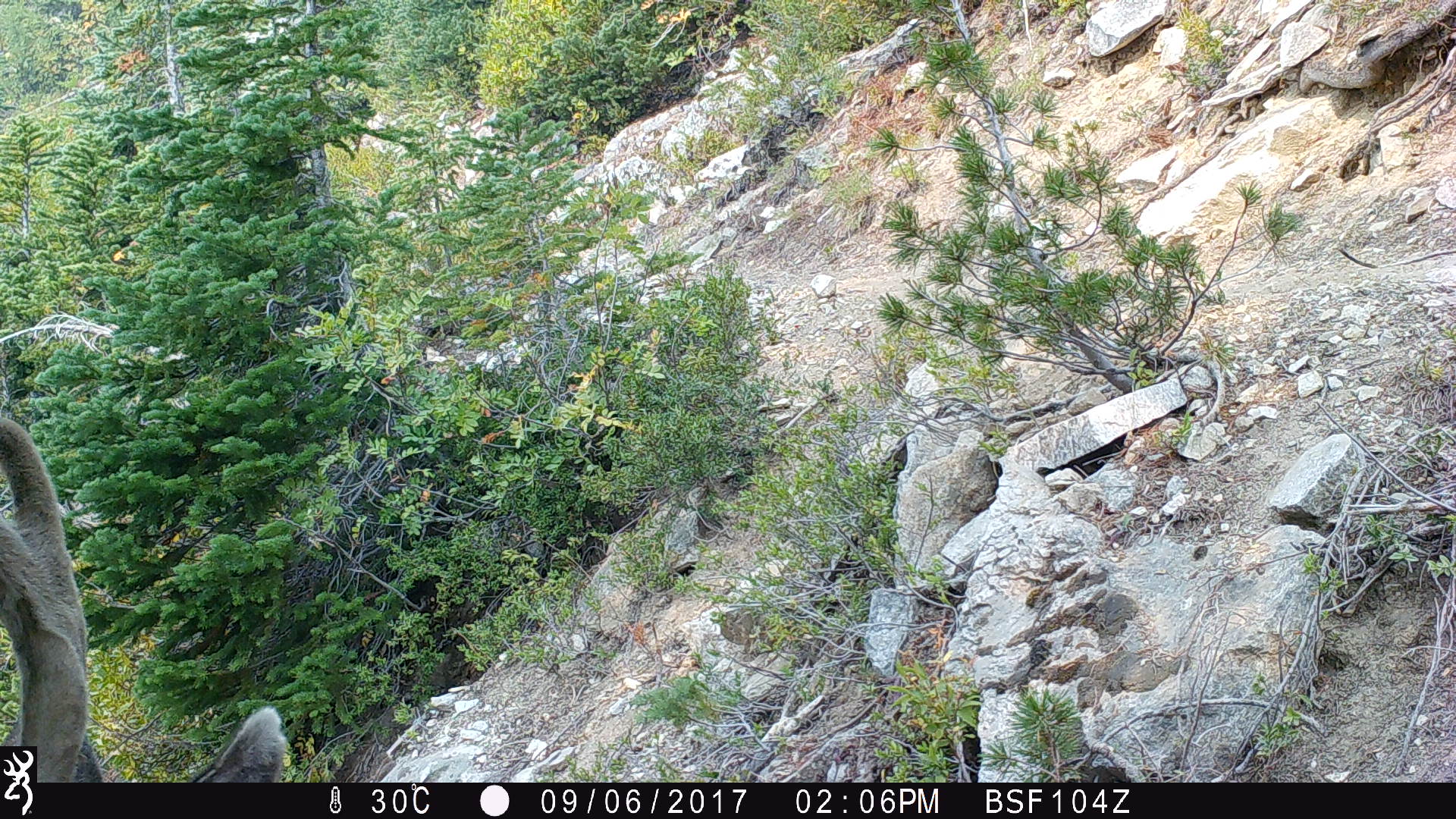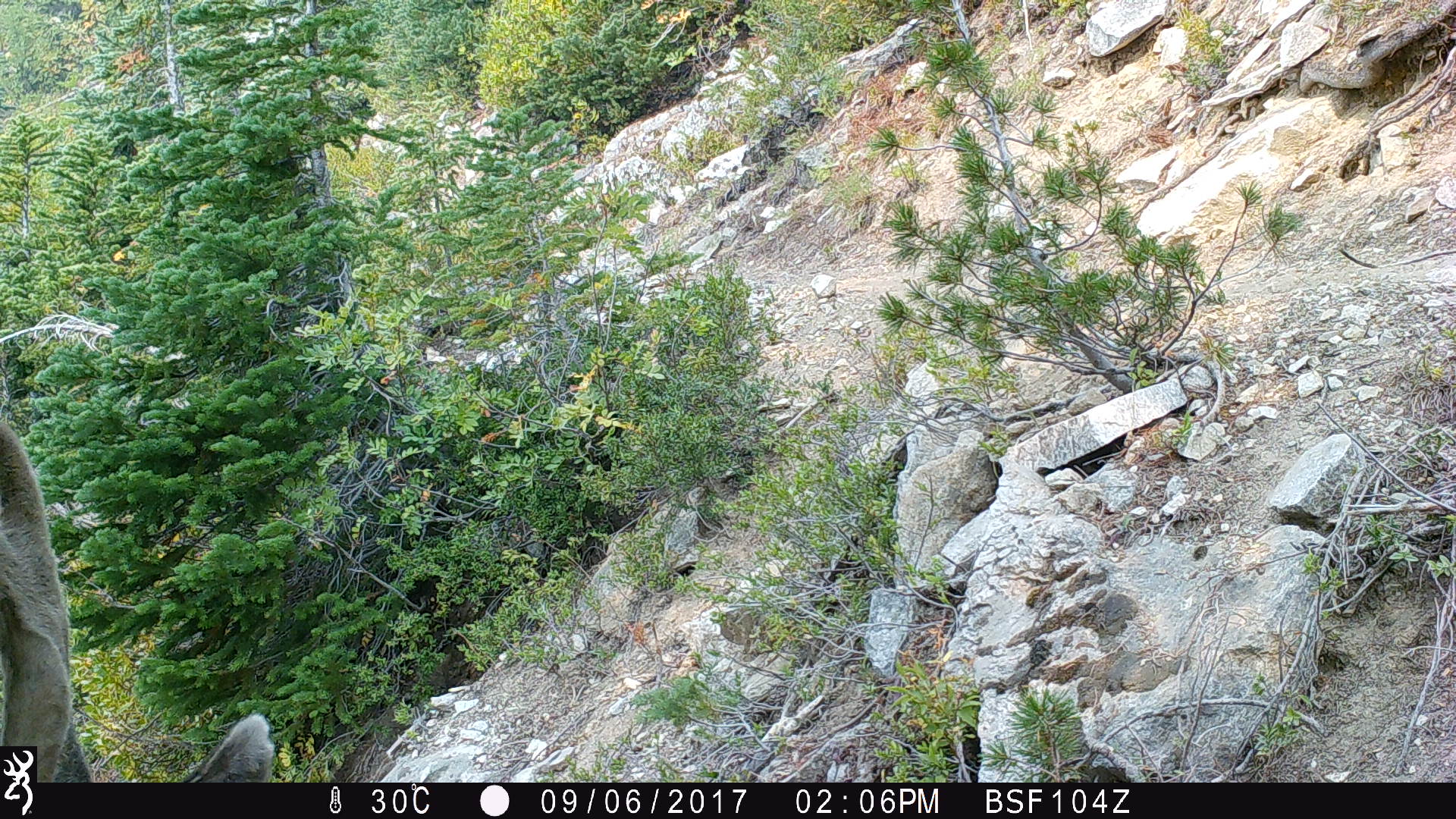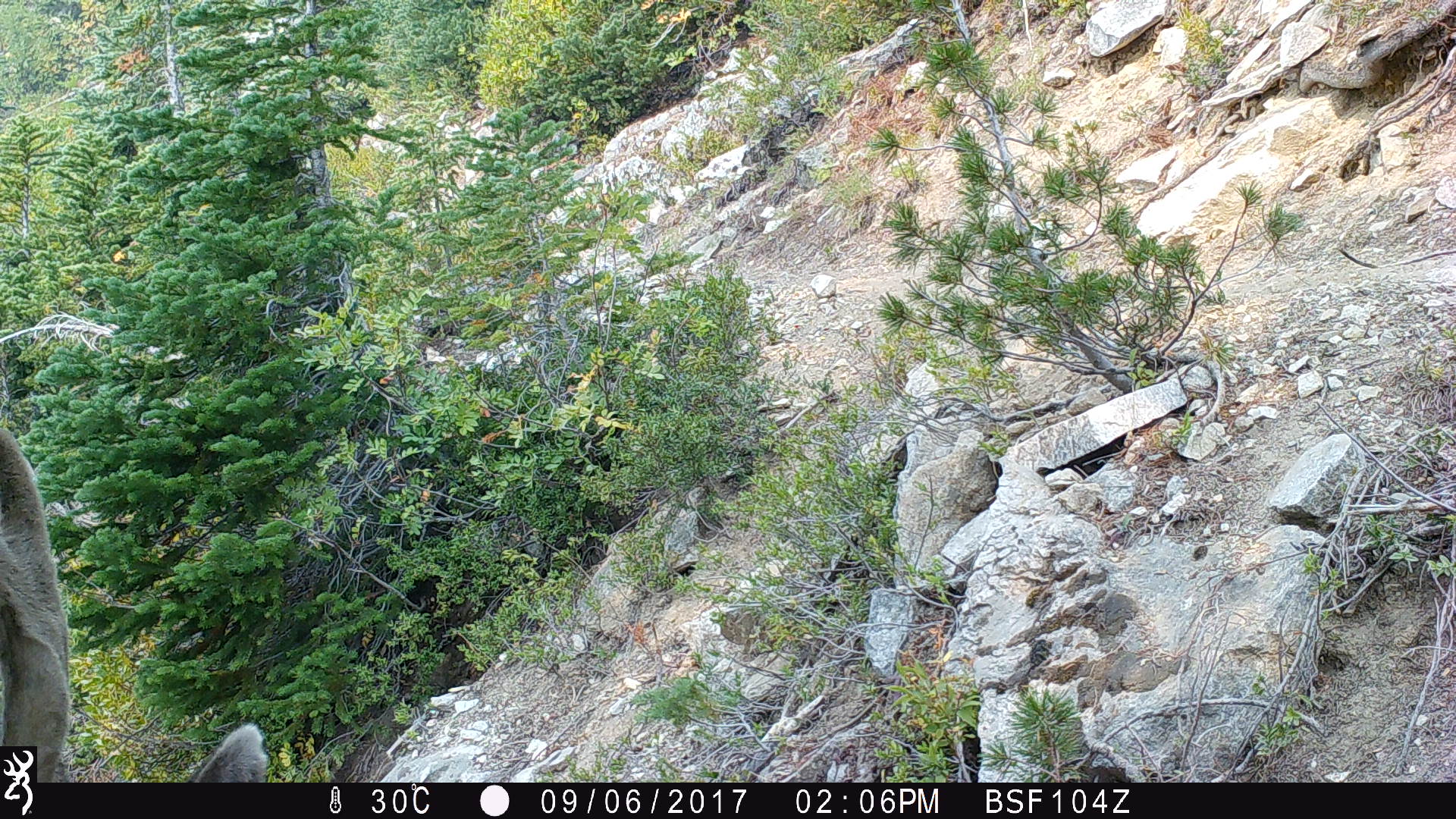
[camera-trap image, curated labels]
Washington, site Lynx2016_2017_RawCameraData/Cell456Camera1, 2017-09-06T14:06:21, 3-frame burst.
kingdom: Animalia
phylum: Chordata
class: Mammalia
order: Artiodactyla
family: Cervidae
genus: Odocoileus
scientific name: Odocoileus hemionus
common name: mule deer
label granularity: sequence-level